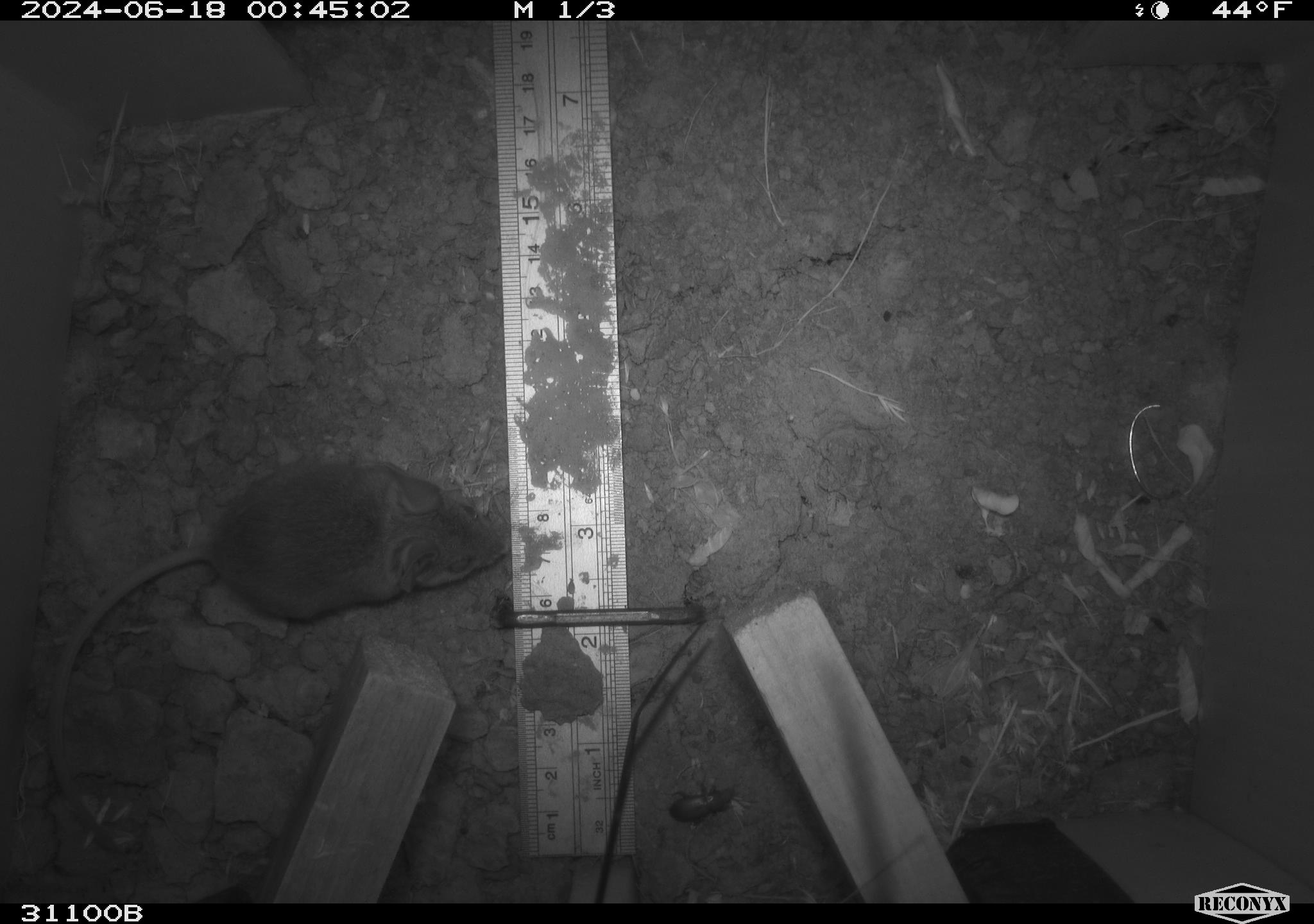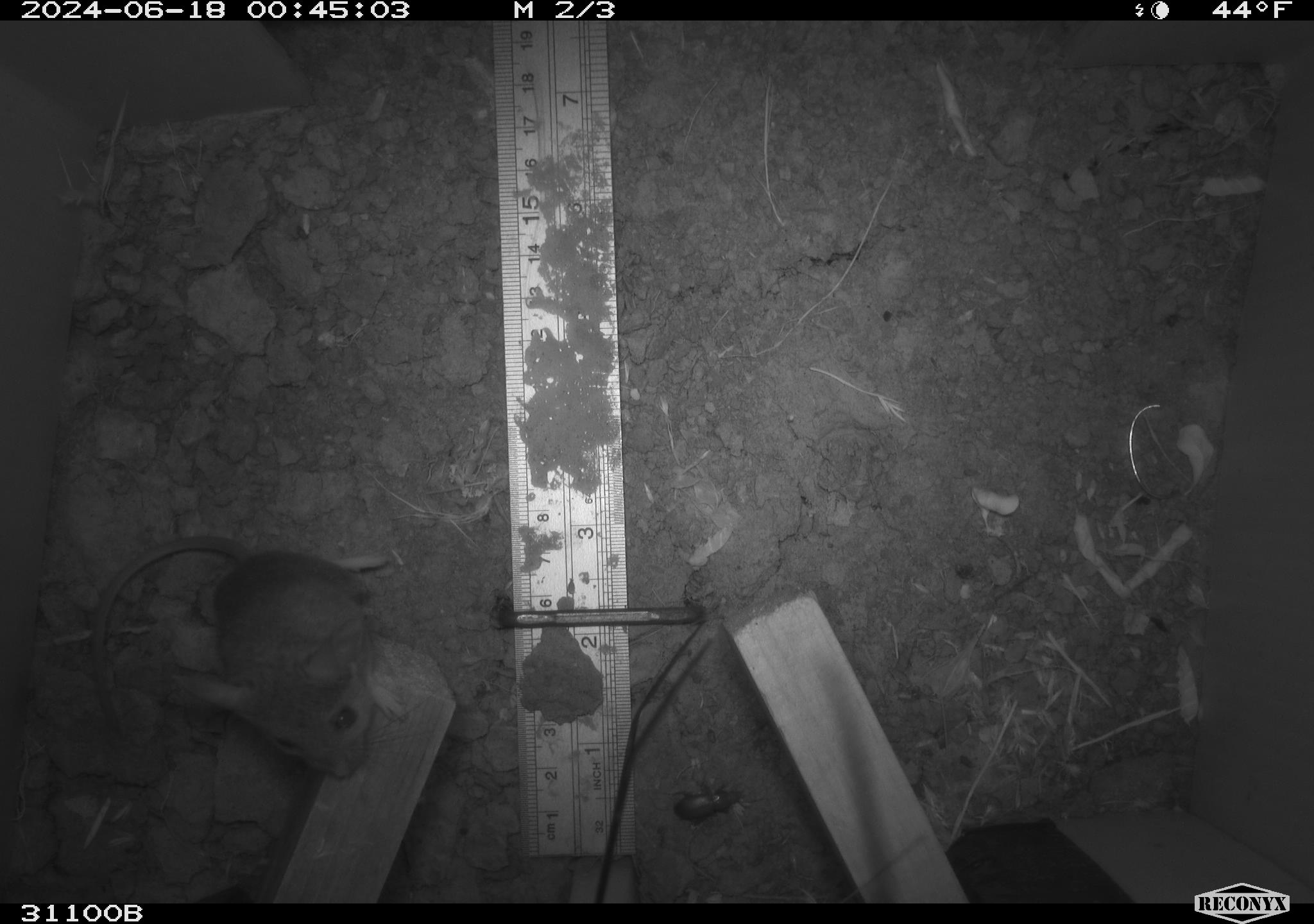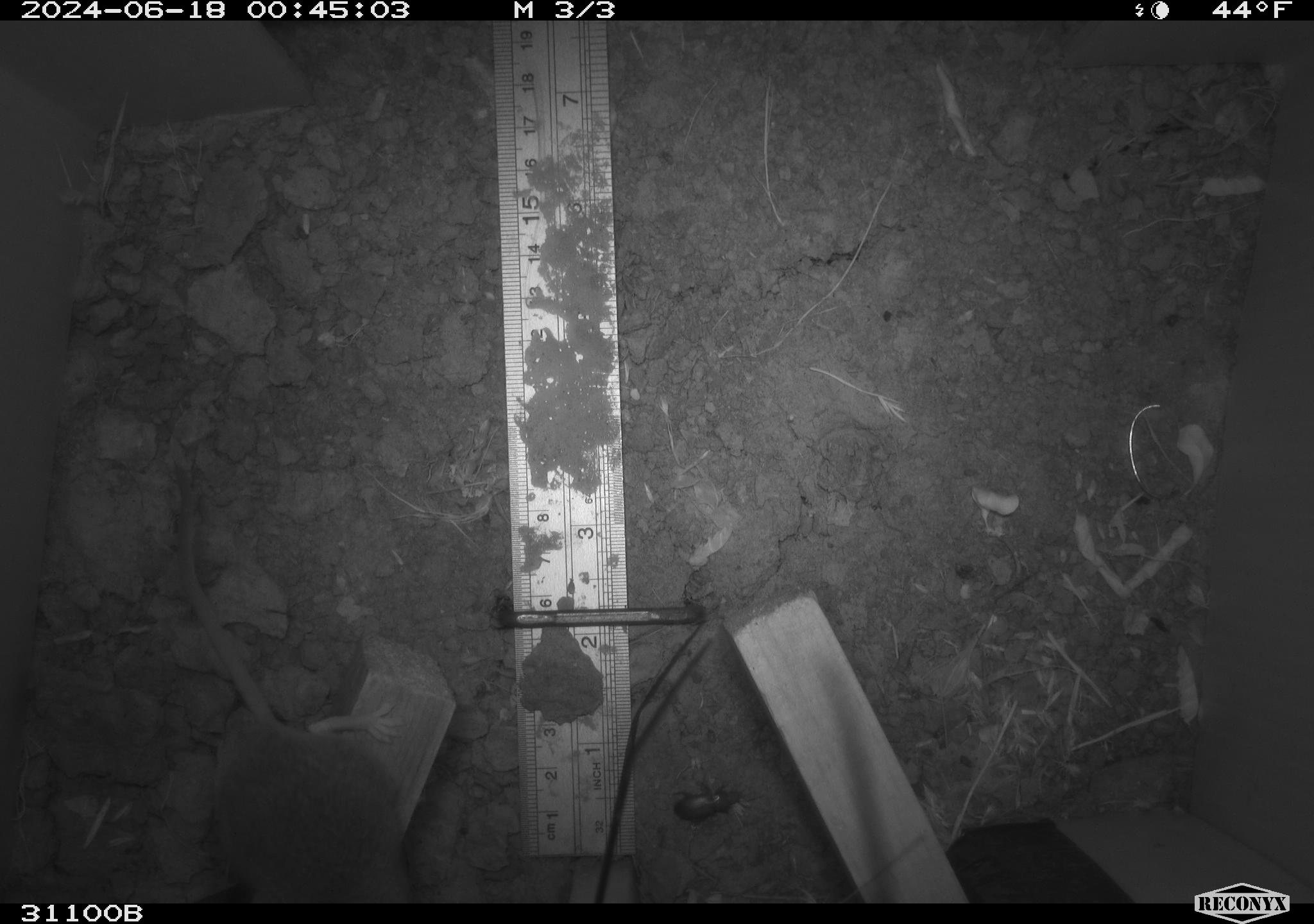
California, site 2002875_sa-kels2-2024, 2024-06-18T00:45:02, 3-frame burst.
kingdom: Animalia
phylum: Chordata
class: Mammalia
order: Rodentia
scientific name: Rodentia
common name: rodent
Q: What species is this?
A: Rodent (Rodentia).